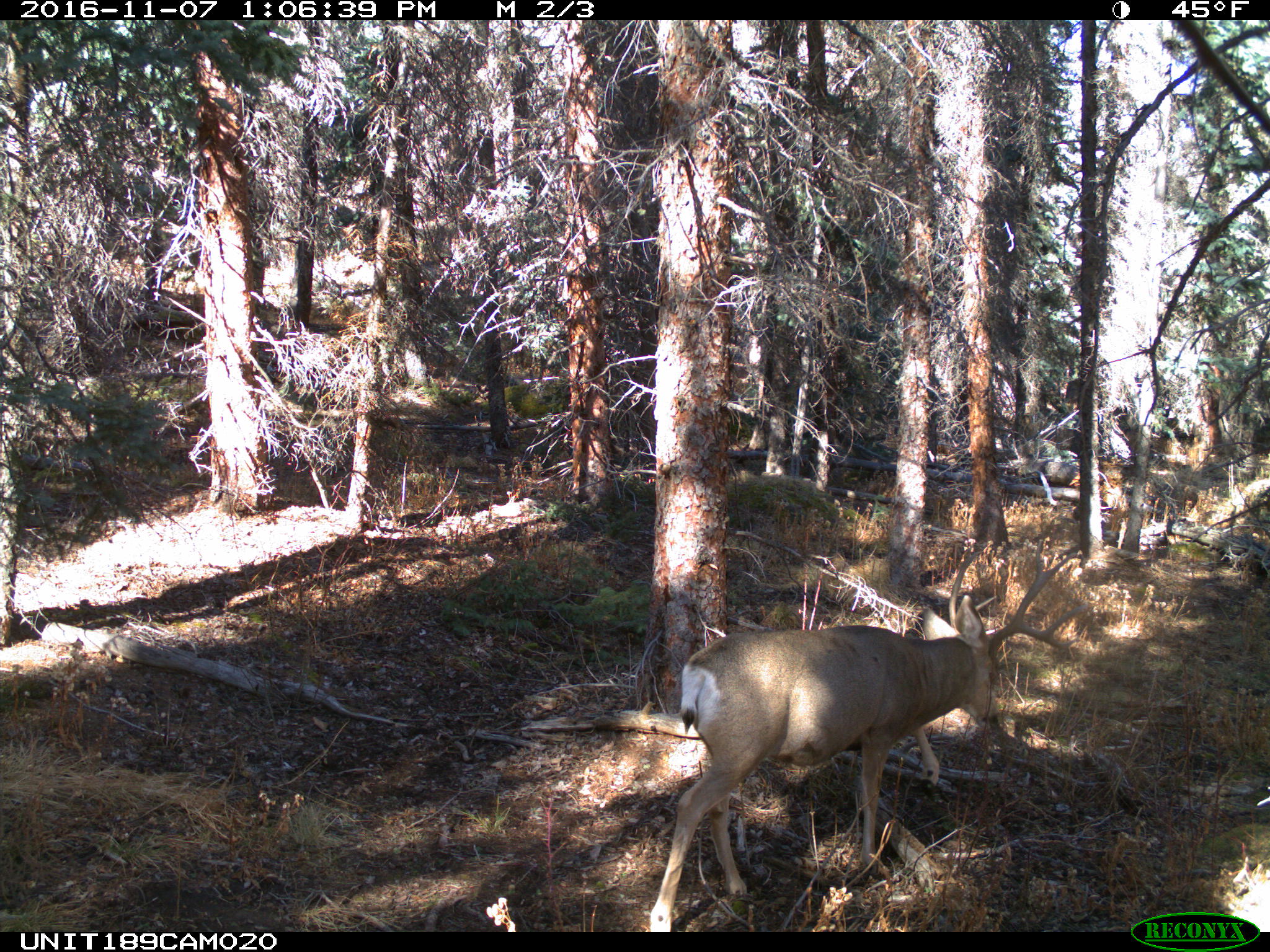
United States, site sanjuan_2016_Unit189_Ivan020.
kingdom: Animalia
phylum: Chordata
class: Mammalia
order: Artiodactyla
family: Cervidae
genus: Odocoileus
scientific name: Odocoileus hemionus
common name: mule deer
Odocoileus hemionus (mule deer).